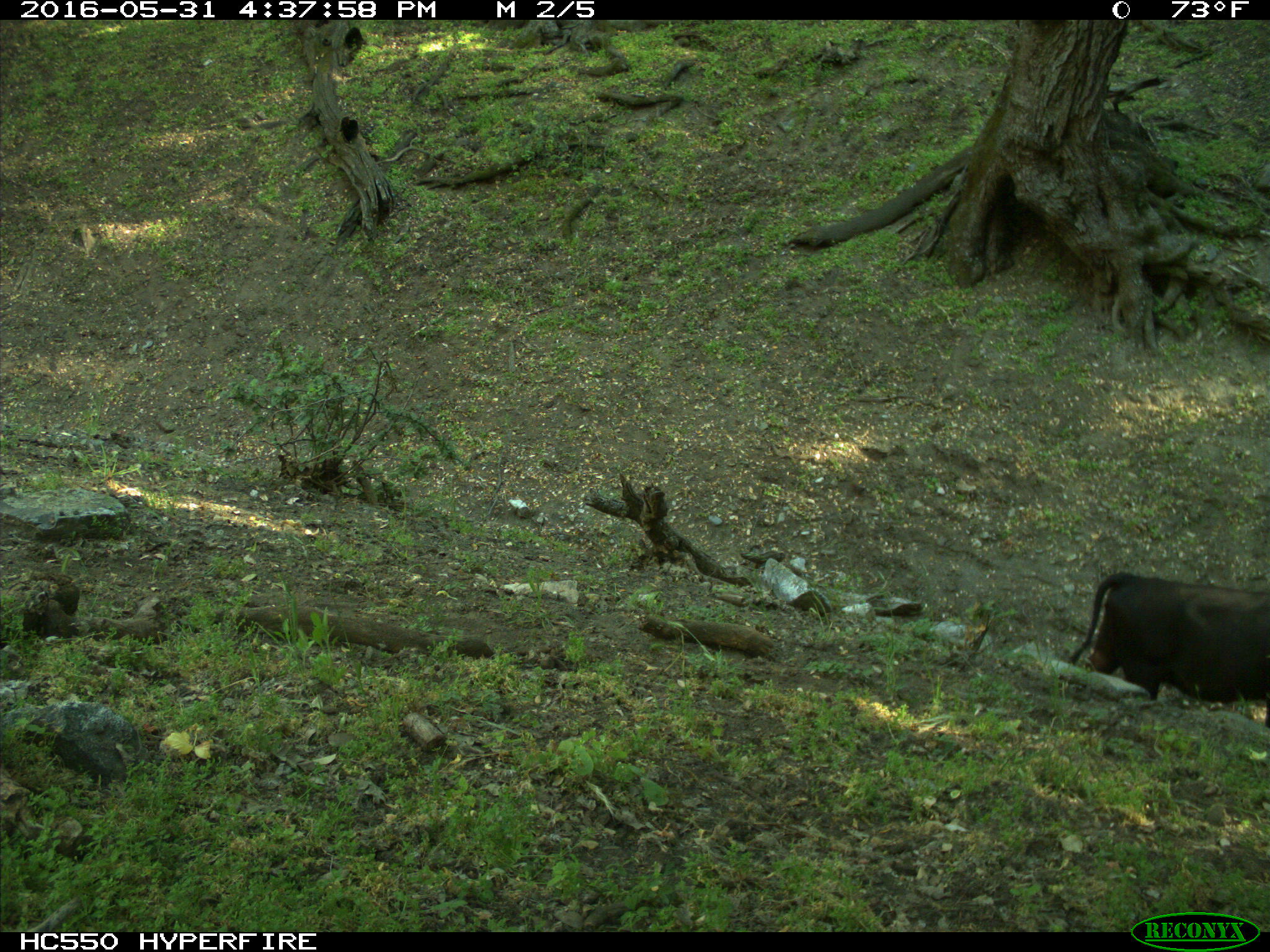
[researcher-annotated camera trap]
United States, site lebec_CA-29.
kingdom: Animalia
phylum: Chordata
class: Mammalia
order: Artiodactyla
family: Bovidae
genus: Bos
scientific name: Bos taurus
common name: domestic cow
Bos taurus (domestic cow).